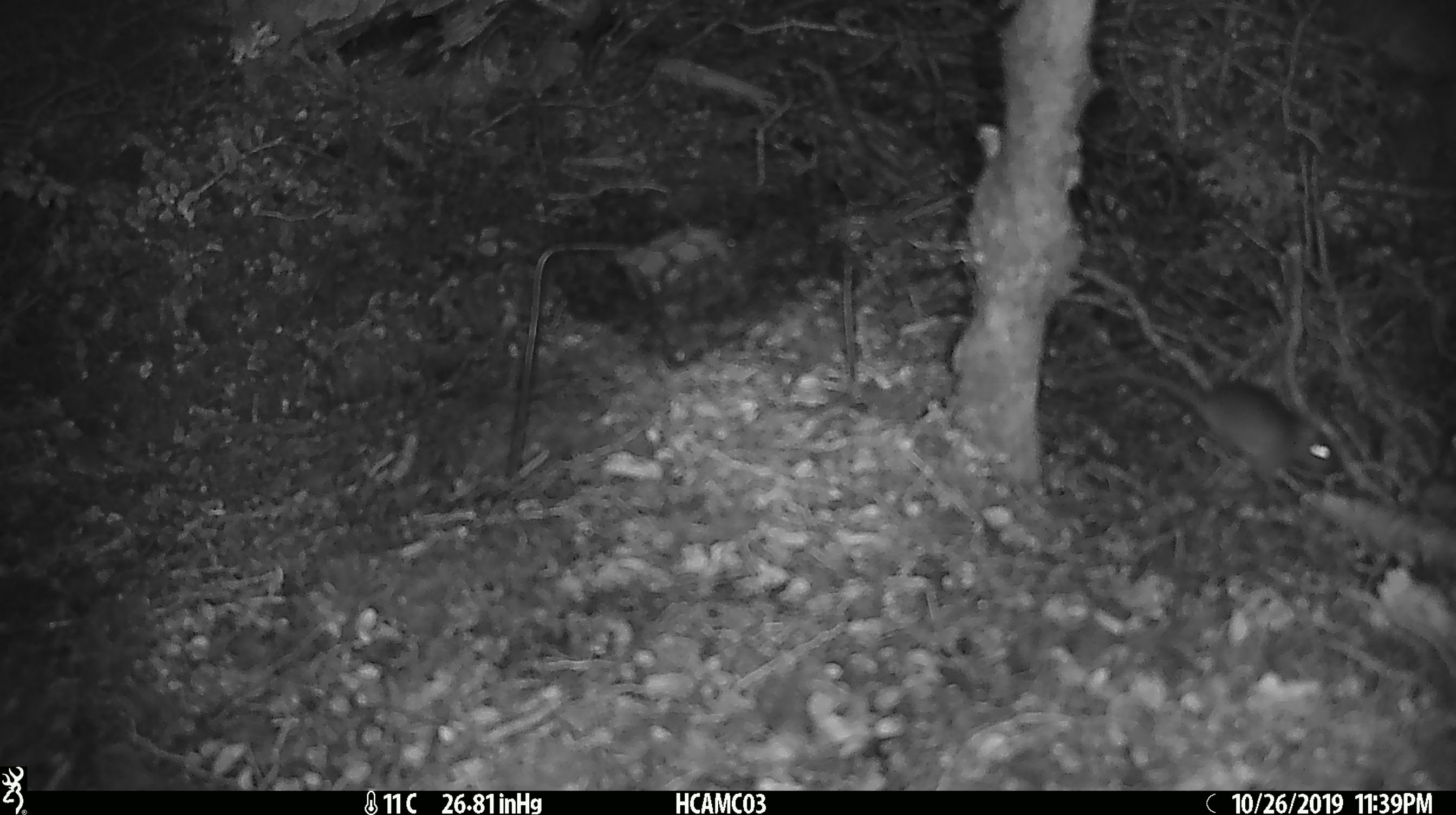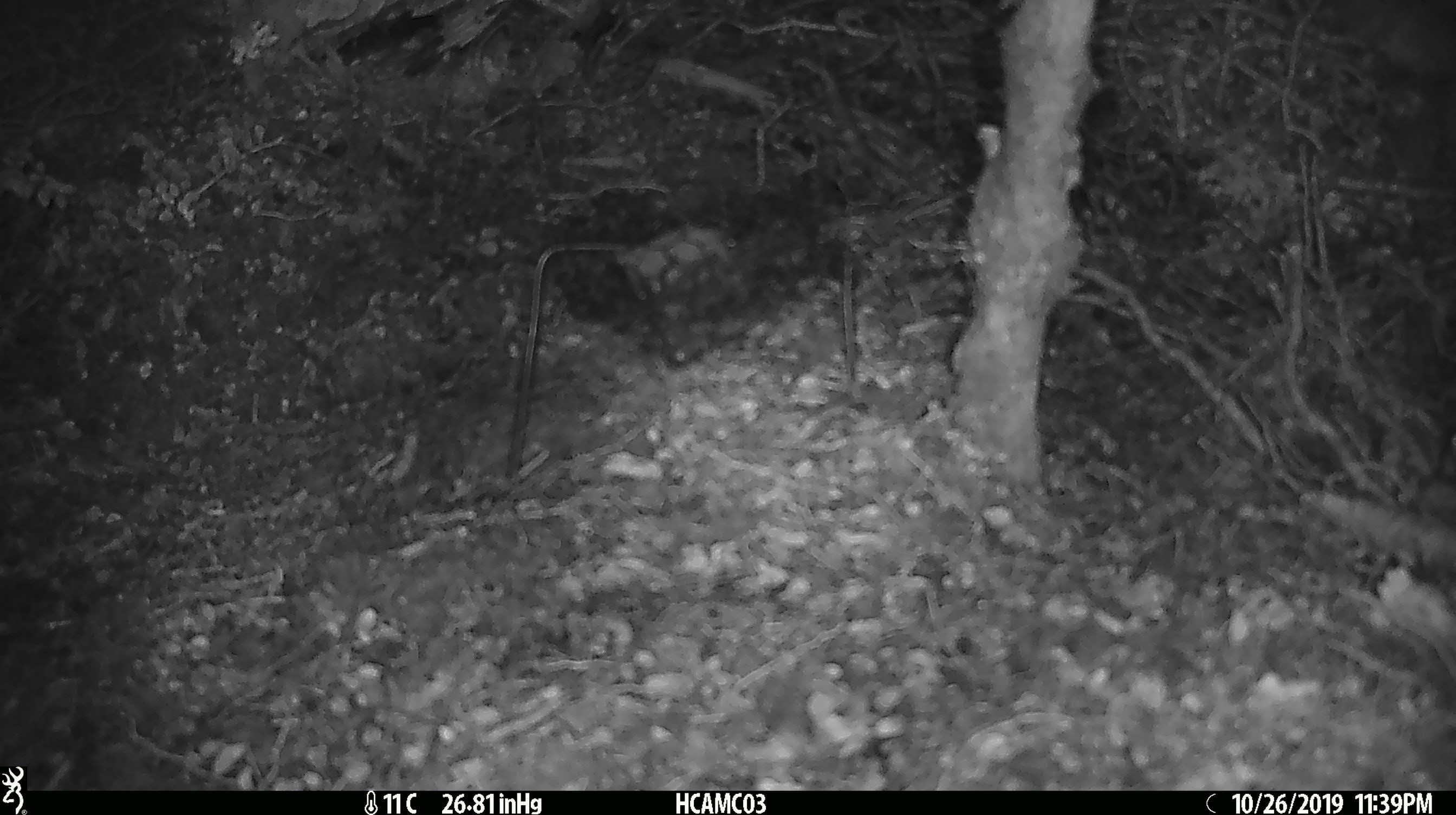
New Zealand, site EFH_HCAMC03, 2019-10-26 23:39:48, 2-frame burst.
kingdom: Animalia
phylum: Chordata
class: Mammalia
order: Rodentia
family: Muridae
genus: Mus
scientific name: Mus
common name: mouse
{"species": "mouse (Mus)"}